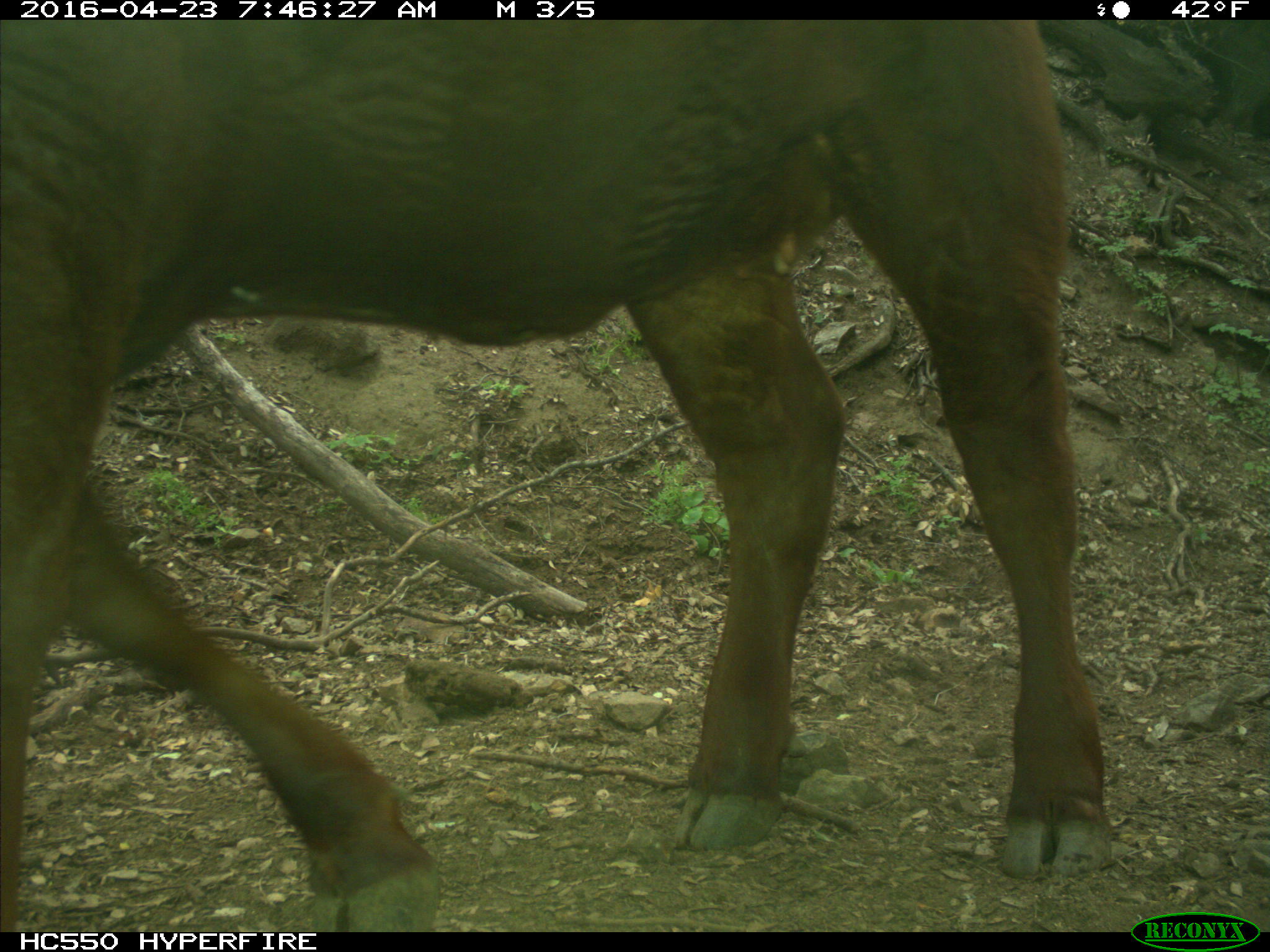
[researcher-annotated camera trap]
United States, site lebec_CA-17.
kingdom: Animalia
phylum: Chordata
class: Mammalia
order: Artiodactyla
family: Bovidae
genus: Bos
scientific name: Bos taurus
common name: domestic cow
Bos taurus (domestic cow).